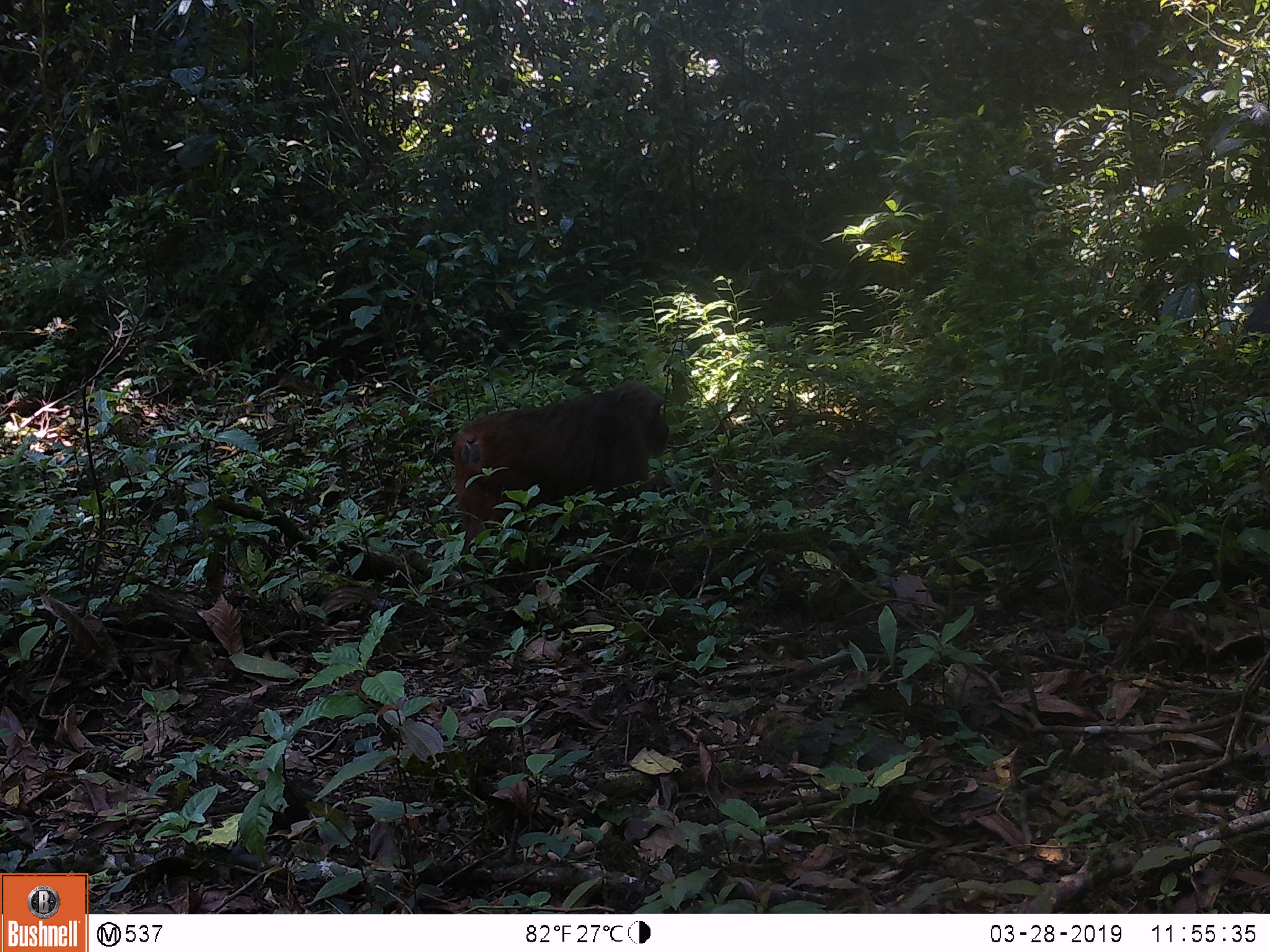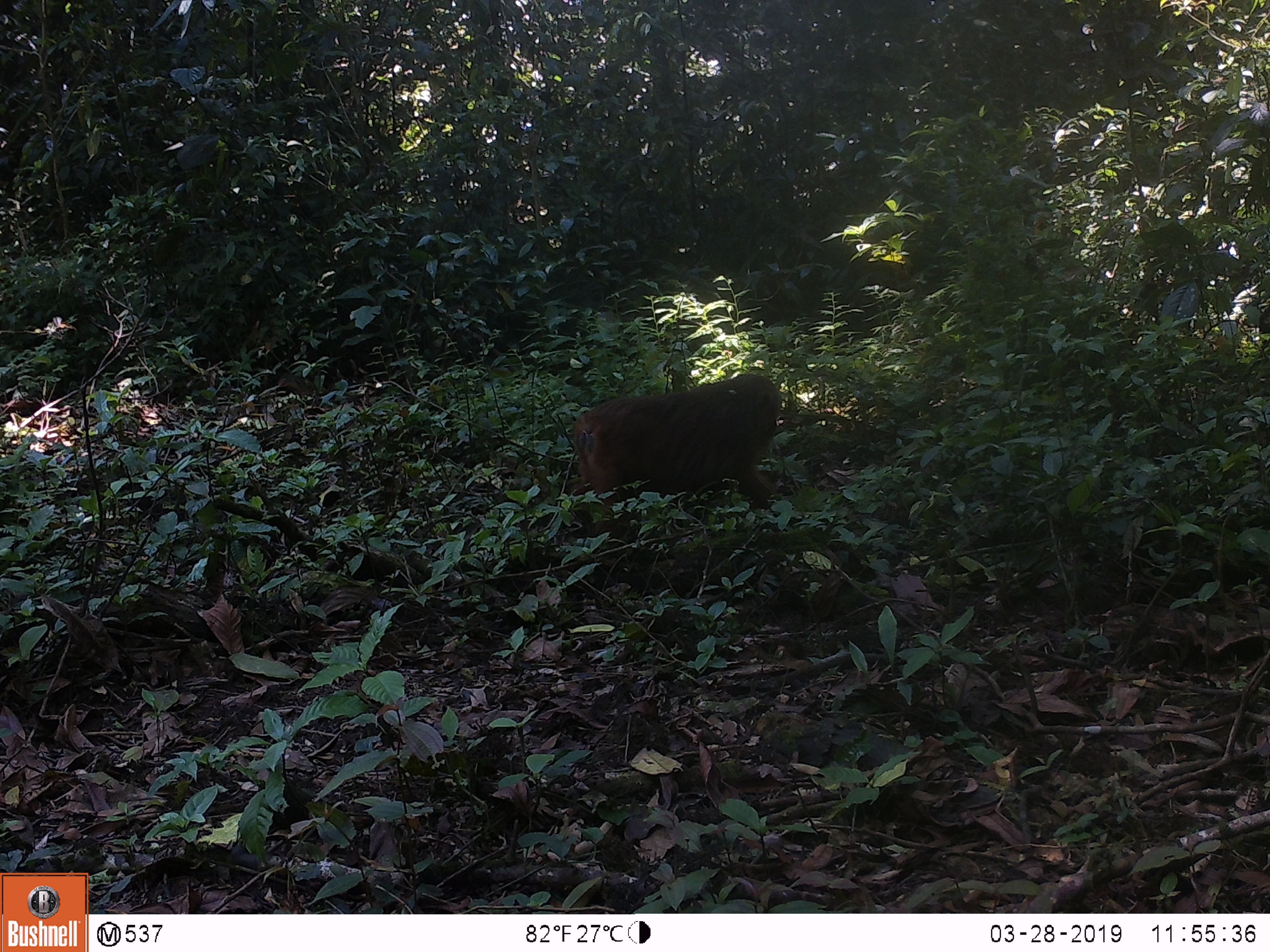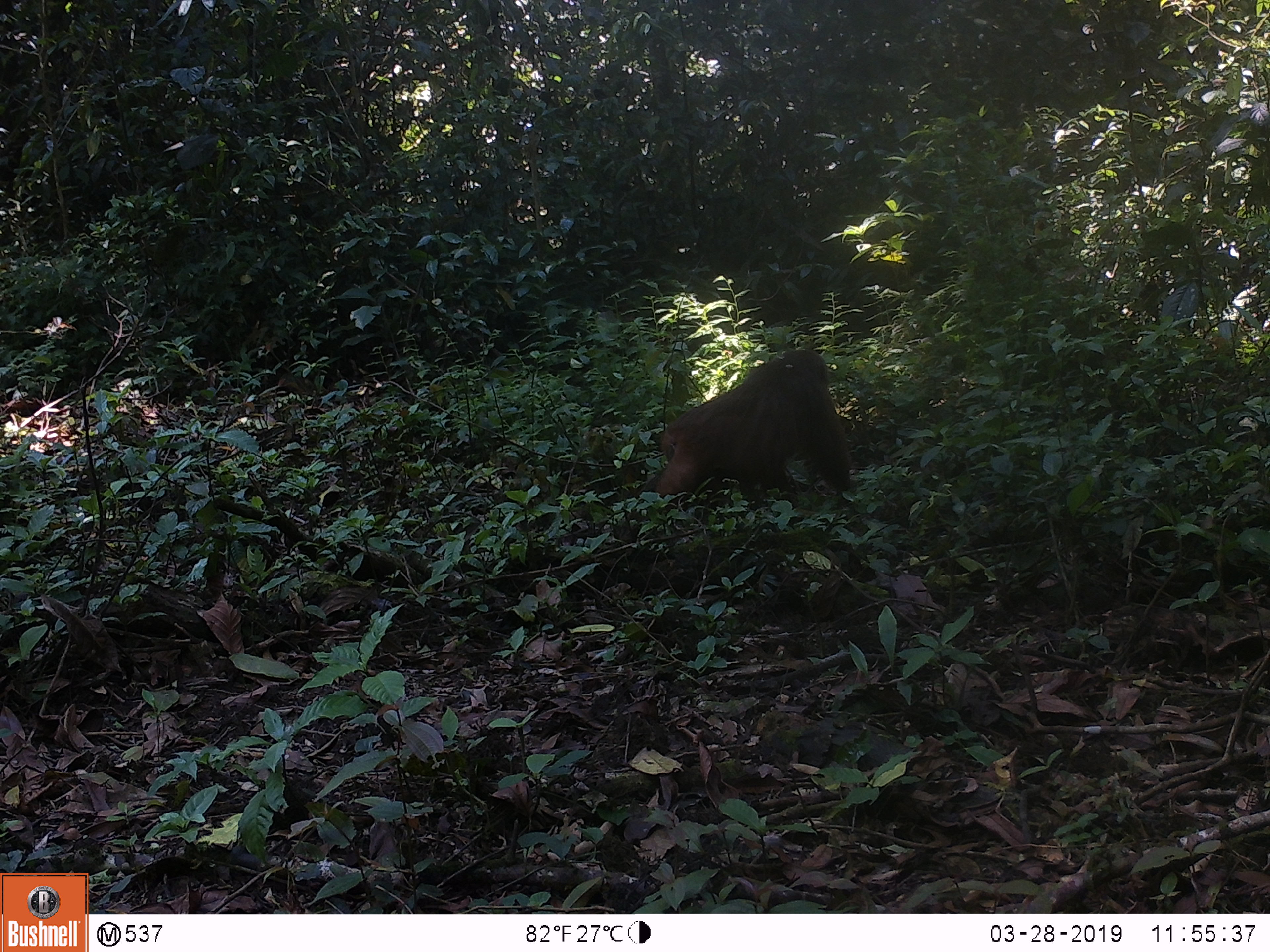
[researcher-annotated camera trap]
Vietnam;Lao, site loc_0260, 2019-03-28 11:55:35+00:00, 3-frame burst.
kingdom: Animalia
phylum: Chordata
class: Mammalia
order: Primates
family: Cercopithecidae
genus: Macaca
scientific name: Macaca arctoides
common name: stump-tailed macaque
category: stump tailed macaque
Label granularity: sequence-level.